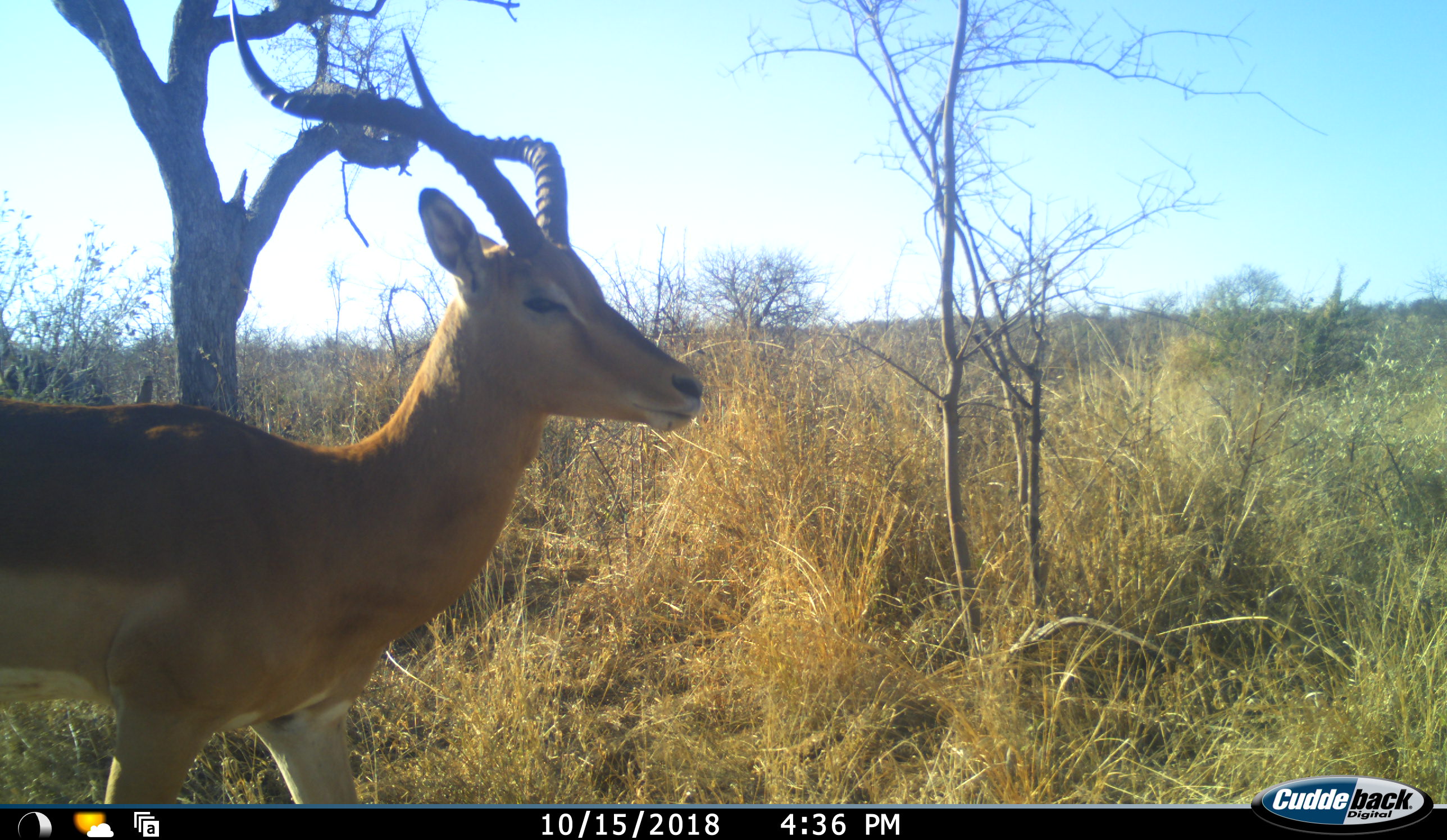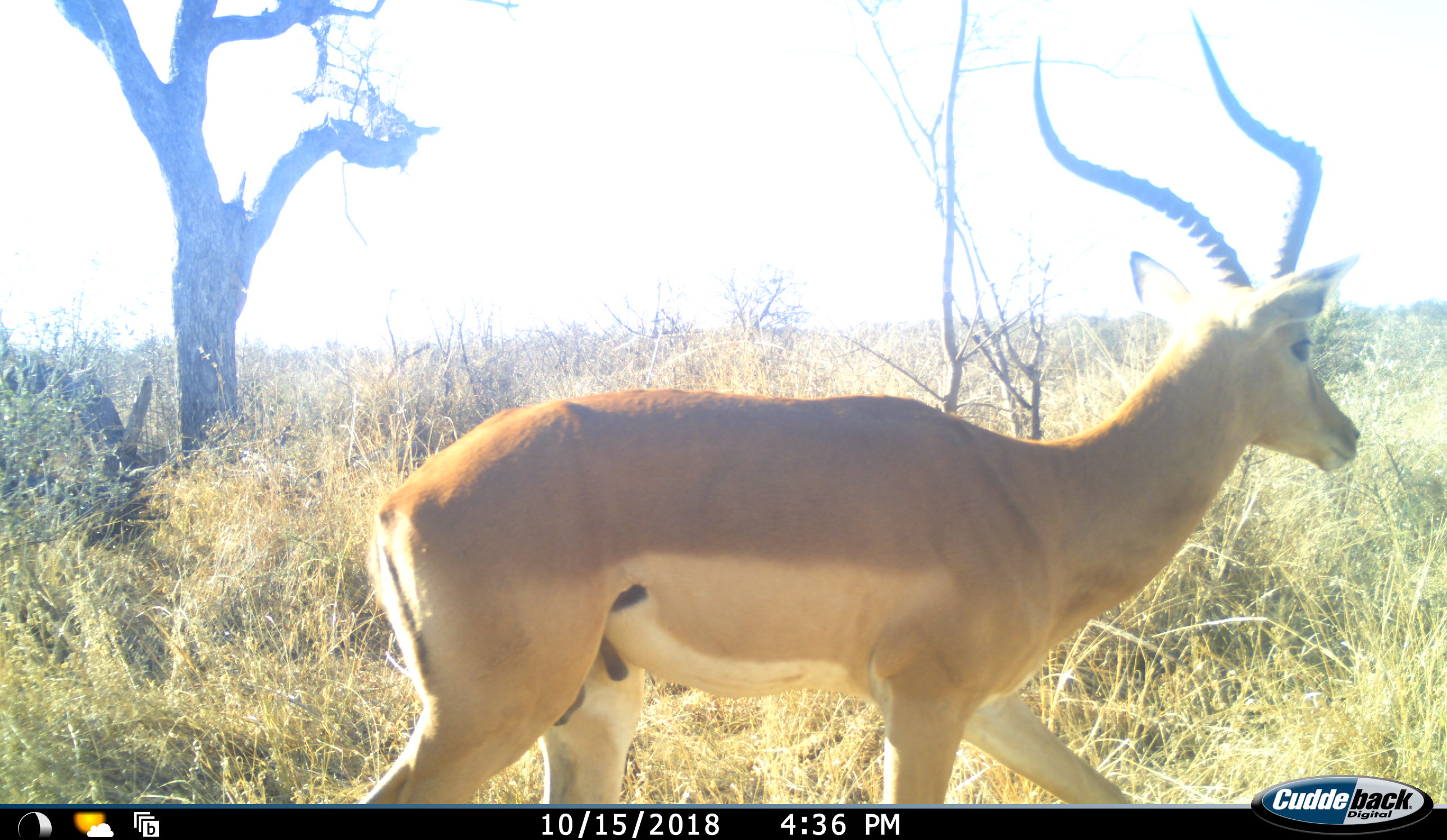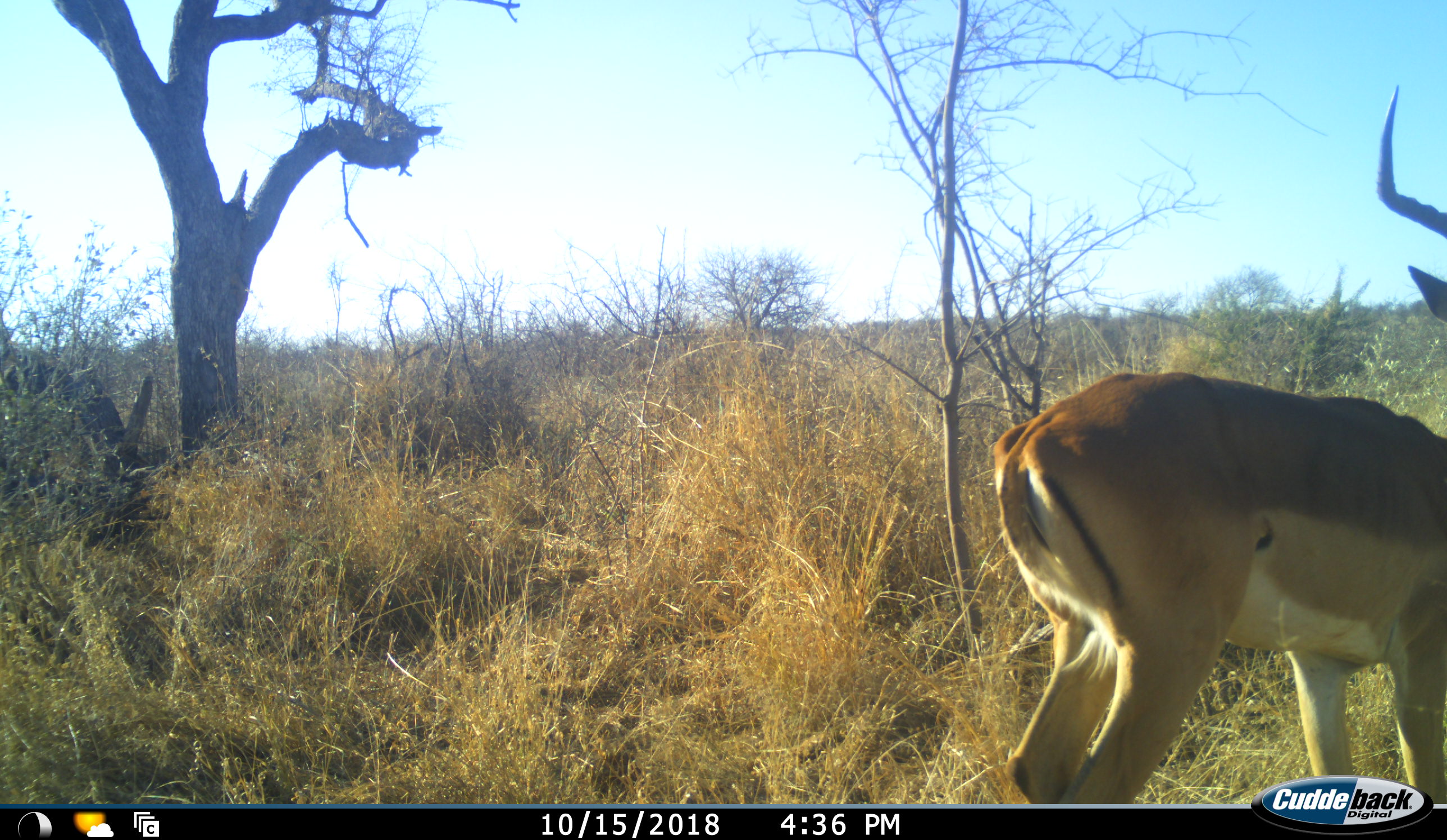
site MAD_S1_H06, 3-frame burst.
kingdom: Animalia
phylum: Chordata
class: Mammalia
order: Artiodactyla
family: Bovidae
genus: Aepyceros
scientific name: Aepyceros melampus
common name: impala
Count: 1.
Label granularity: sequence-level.